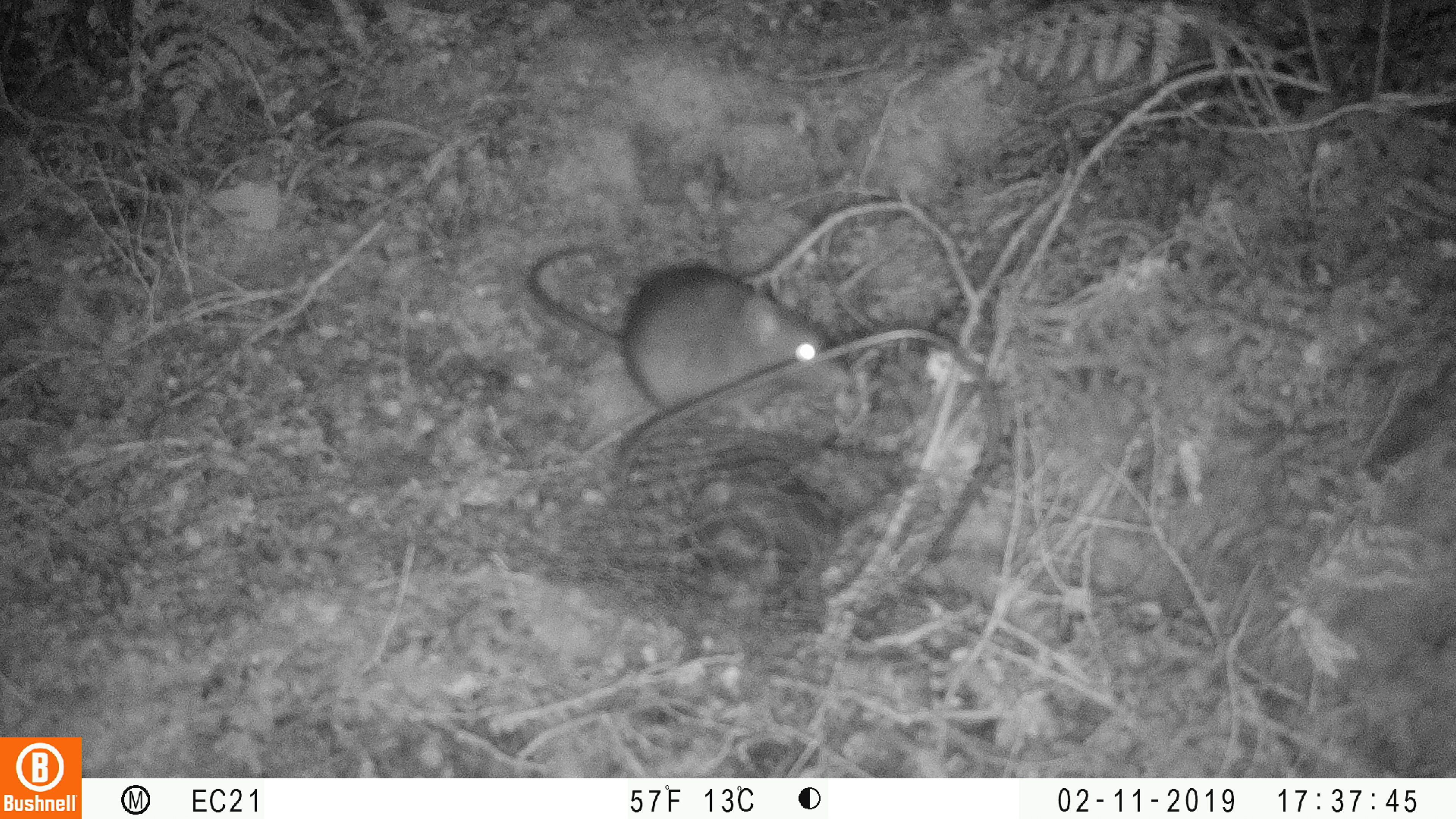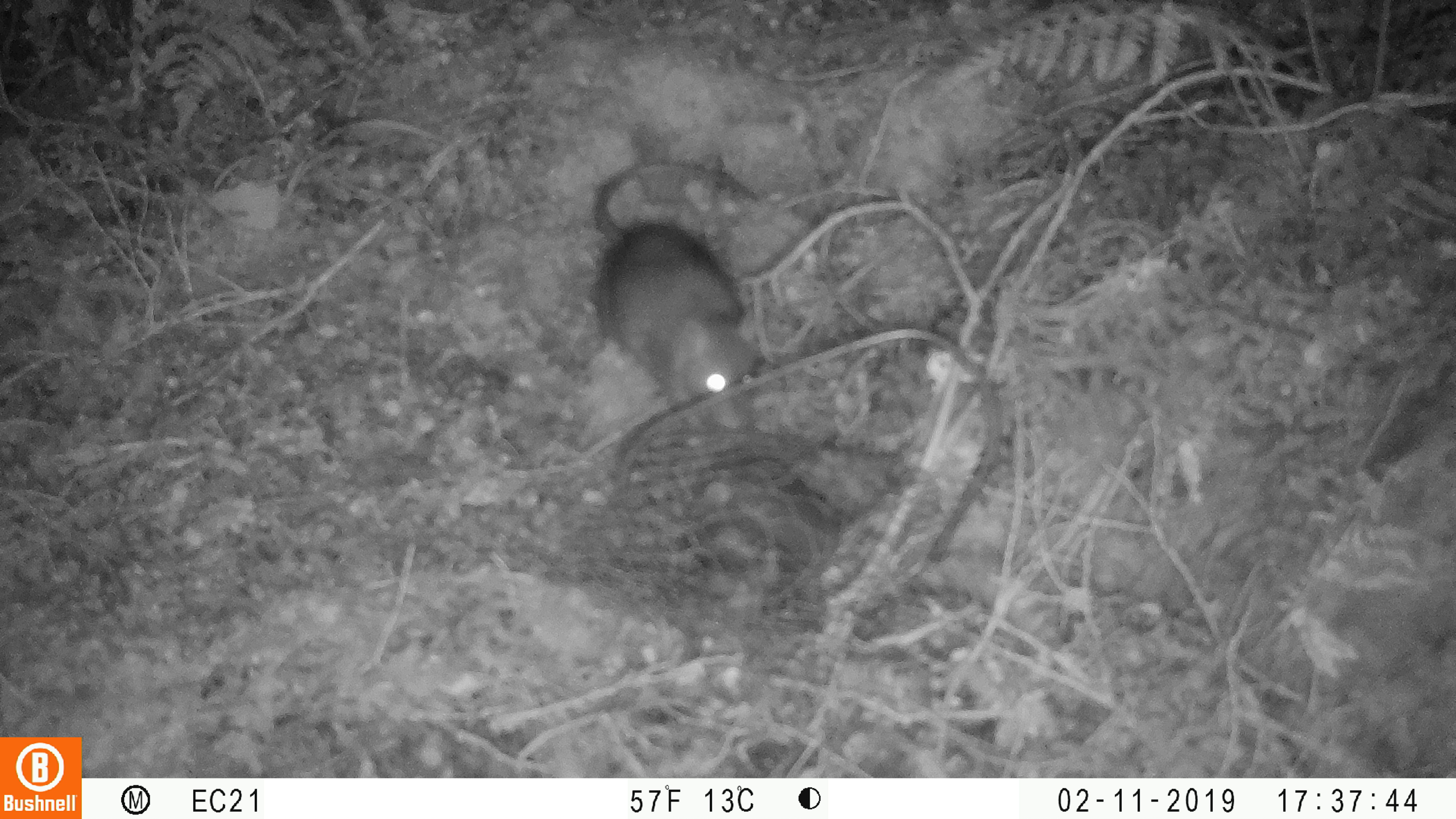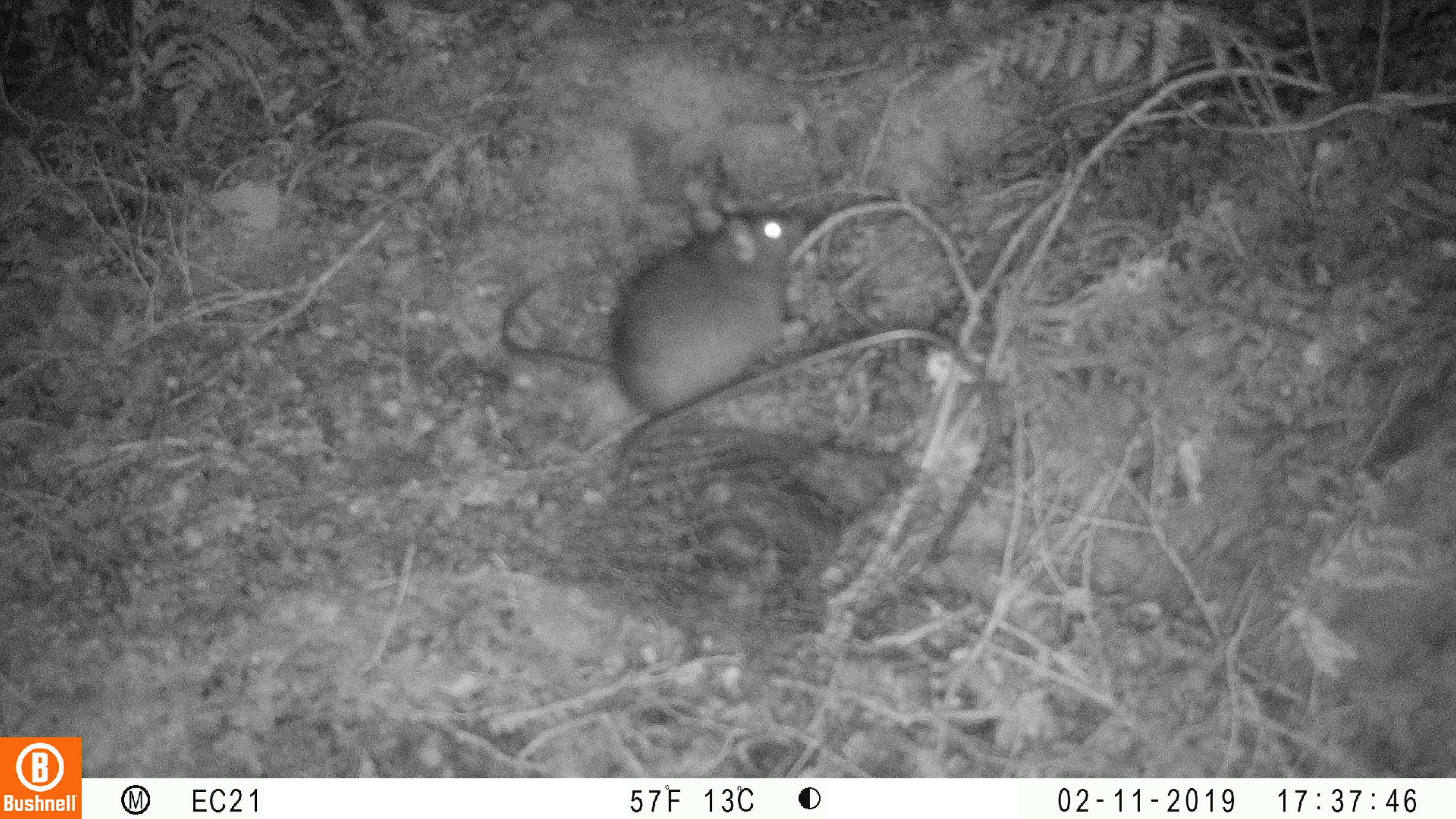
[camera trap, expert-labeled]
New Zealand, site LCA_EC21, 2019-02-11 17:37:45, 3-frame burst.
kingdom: Animalia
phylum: Chordata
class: Mammalia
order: Rodentia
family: Muridae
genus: Rattus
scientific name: Rattus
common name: rat